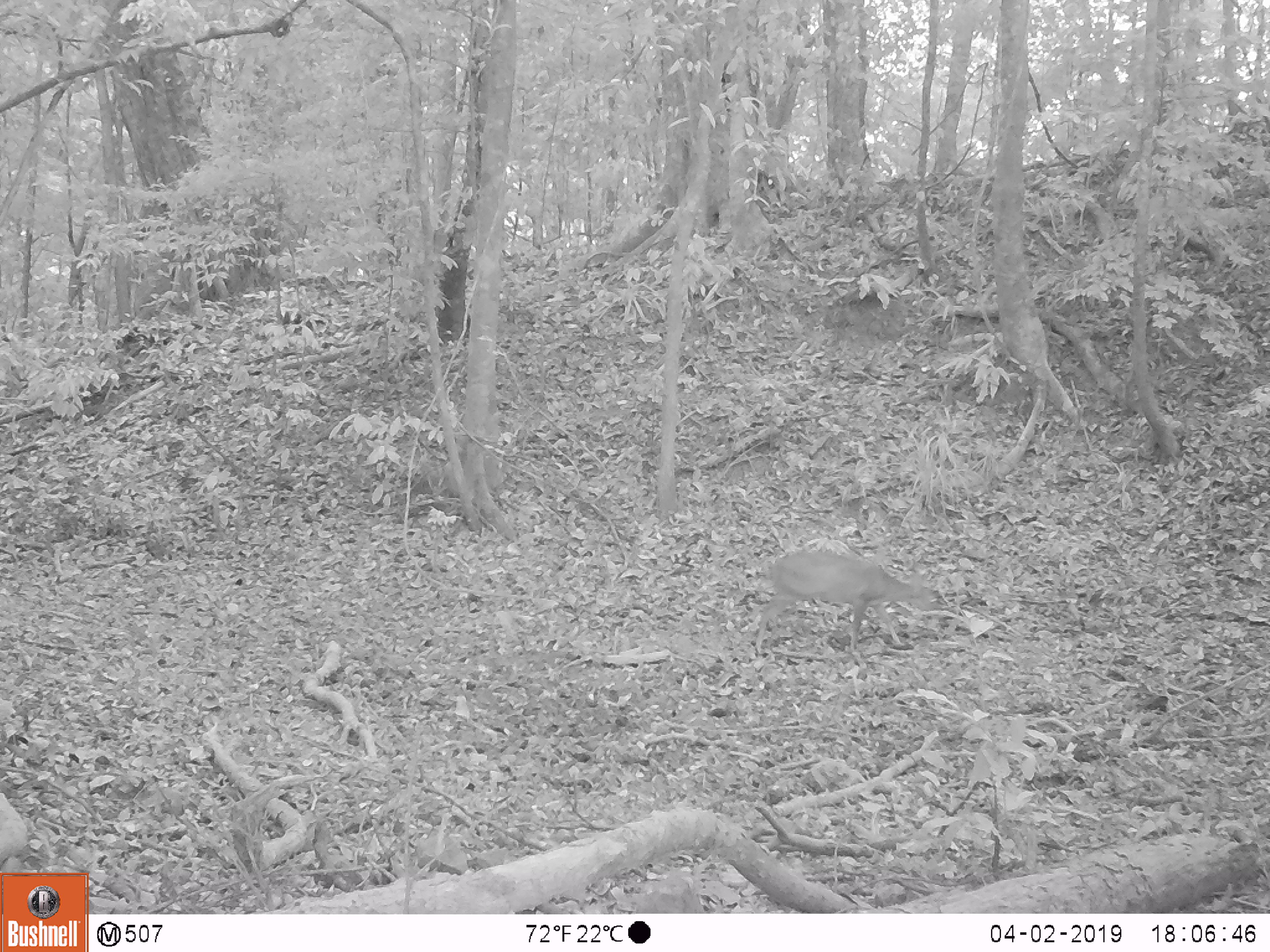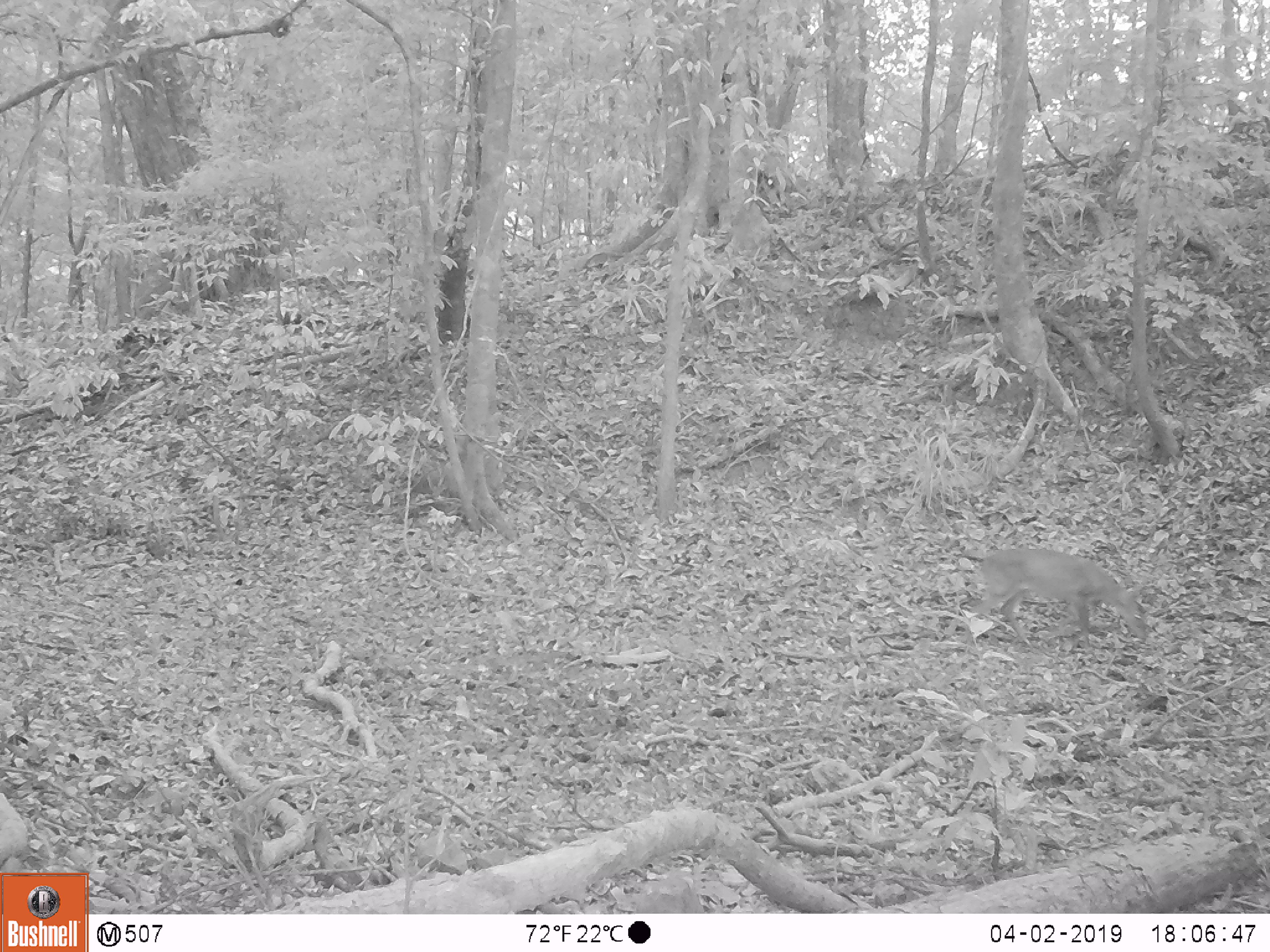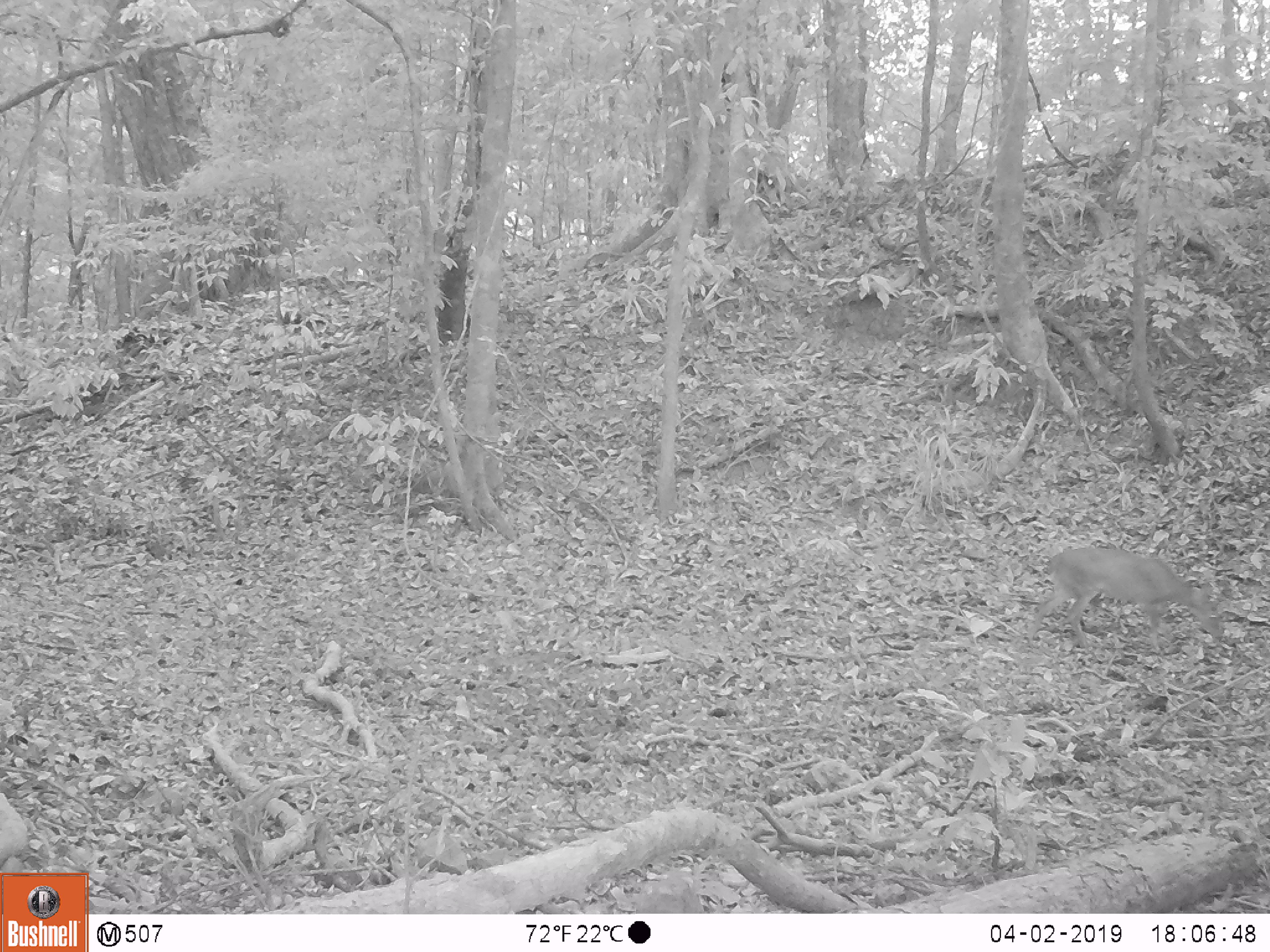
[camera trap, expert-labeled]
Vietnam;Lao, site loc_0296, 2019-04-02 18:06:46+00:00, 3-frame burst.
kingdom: Animalia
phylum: Chordata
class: Mammalia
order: Artiodactyla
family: Cervidae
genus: Muntiacus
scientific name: Muntiacus vuquangensis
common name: large-antlered muntjac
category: large antlered muntjac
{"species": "large antlered muntjac (large-antlered muntjac) (Muntiacus vuquangensis)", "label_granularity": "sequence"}